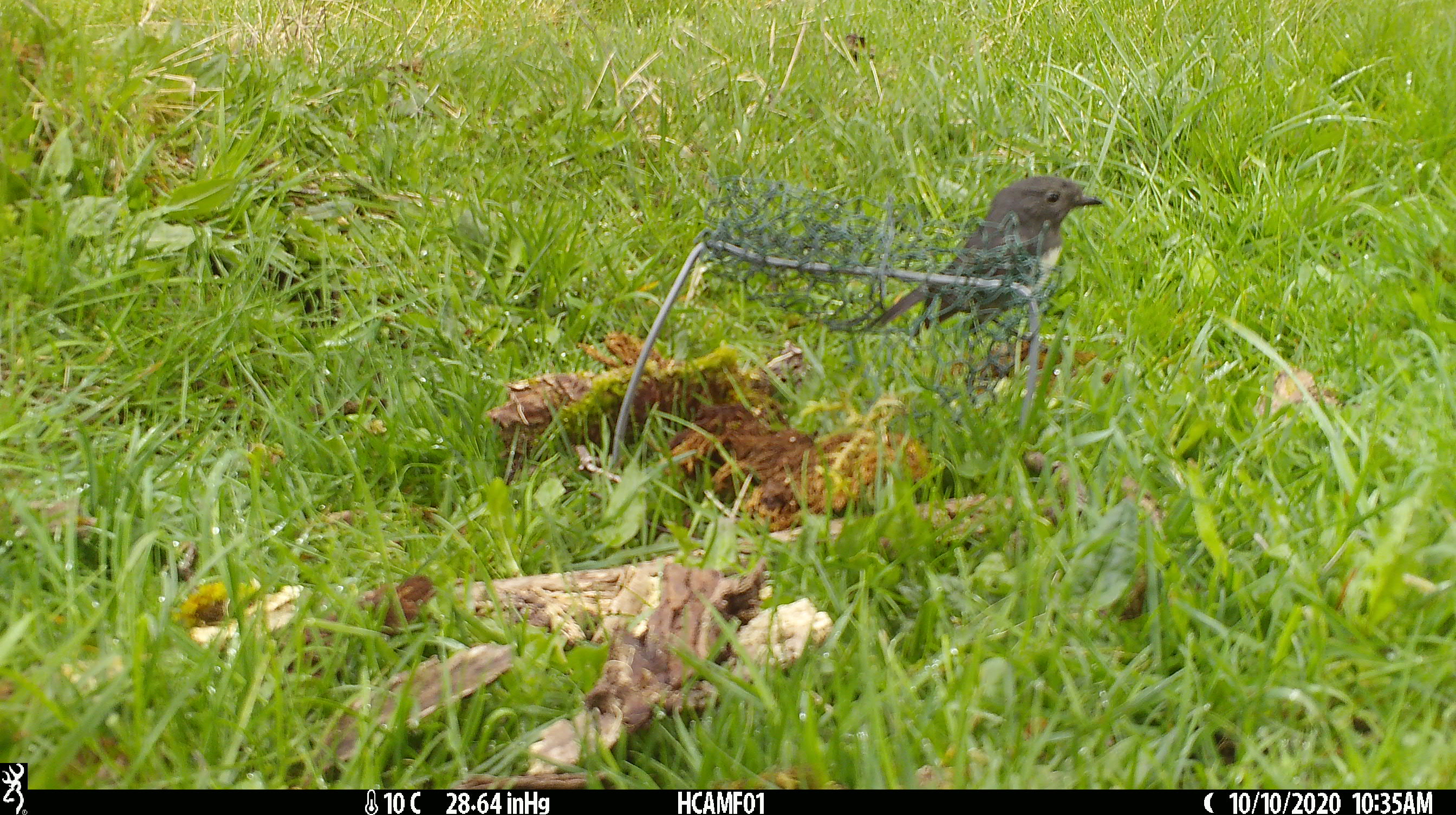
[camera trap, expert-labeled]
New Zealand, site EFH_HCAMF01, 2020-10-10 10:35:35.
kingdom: Animalia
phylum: Chordata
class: Aves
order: Passeriformes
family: Petroicidae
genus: Petroica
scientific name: Petroica australis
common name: new zealand robin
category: robin